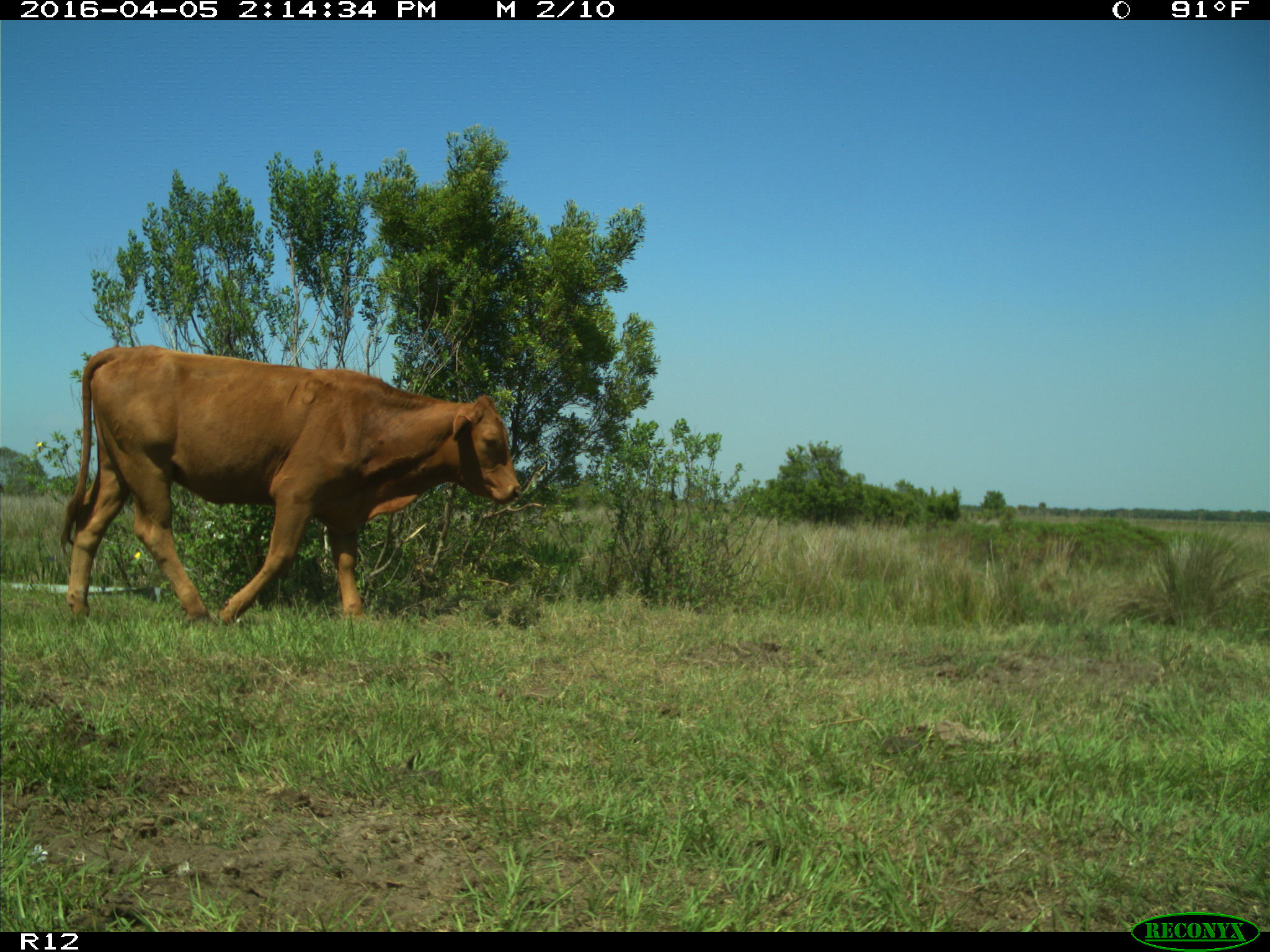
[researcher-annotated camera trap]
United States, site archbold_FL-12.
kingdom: Animalia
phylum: Chordata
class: Mammalia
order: Artiodactyla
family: Bovidae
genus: Bos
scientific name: Bos taurus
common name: domestic cow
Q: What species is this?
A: Bos taurus (domestic cow).